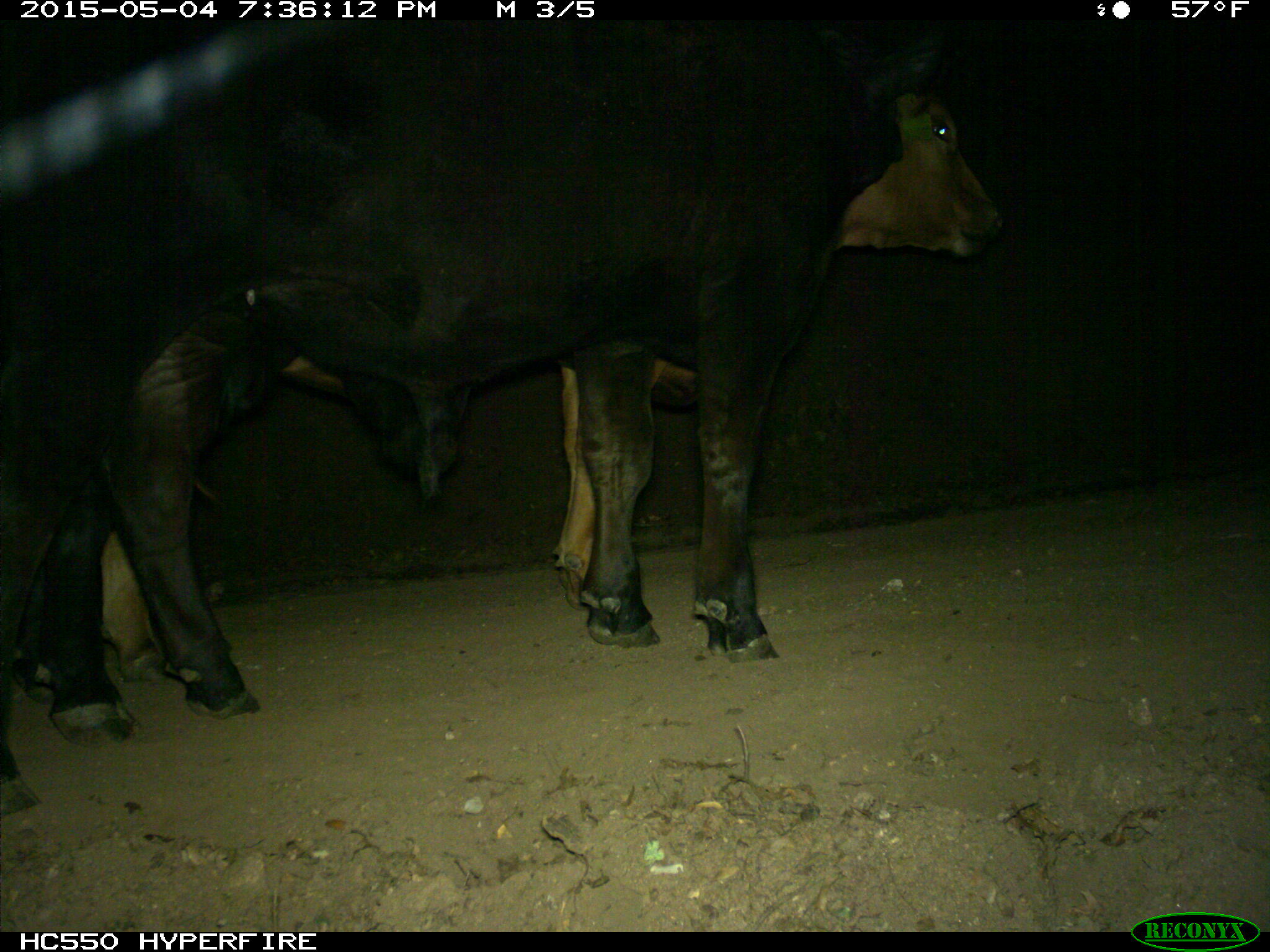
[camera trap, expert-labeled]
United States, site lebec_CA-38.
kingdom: Animalia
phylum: Chordata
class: Mammalia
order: Artiodactyla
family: Bovidae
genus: Bos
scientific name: Bos taurus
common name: domestic cow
Bos taurus (domestic cow).